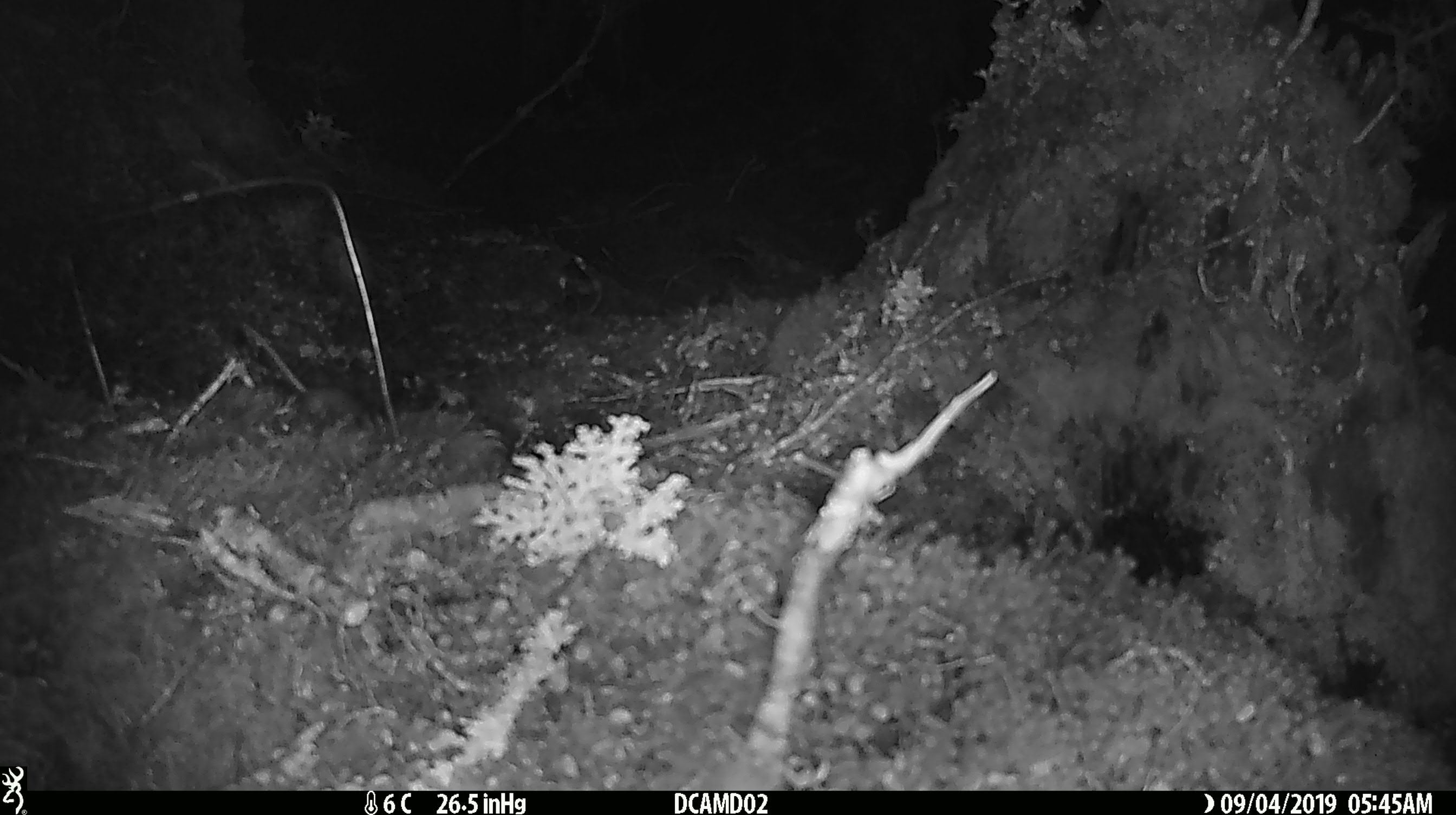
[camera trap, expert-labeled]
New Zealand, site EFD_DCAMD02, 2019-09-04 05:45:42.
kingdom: Animalia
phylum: Chordata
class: Mammalia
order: Rodentia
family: Muridae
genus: Mus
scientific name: Mus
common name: mouse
Mouse (Mus).